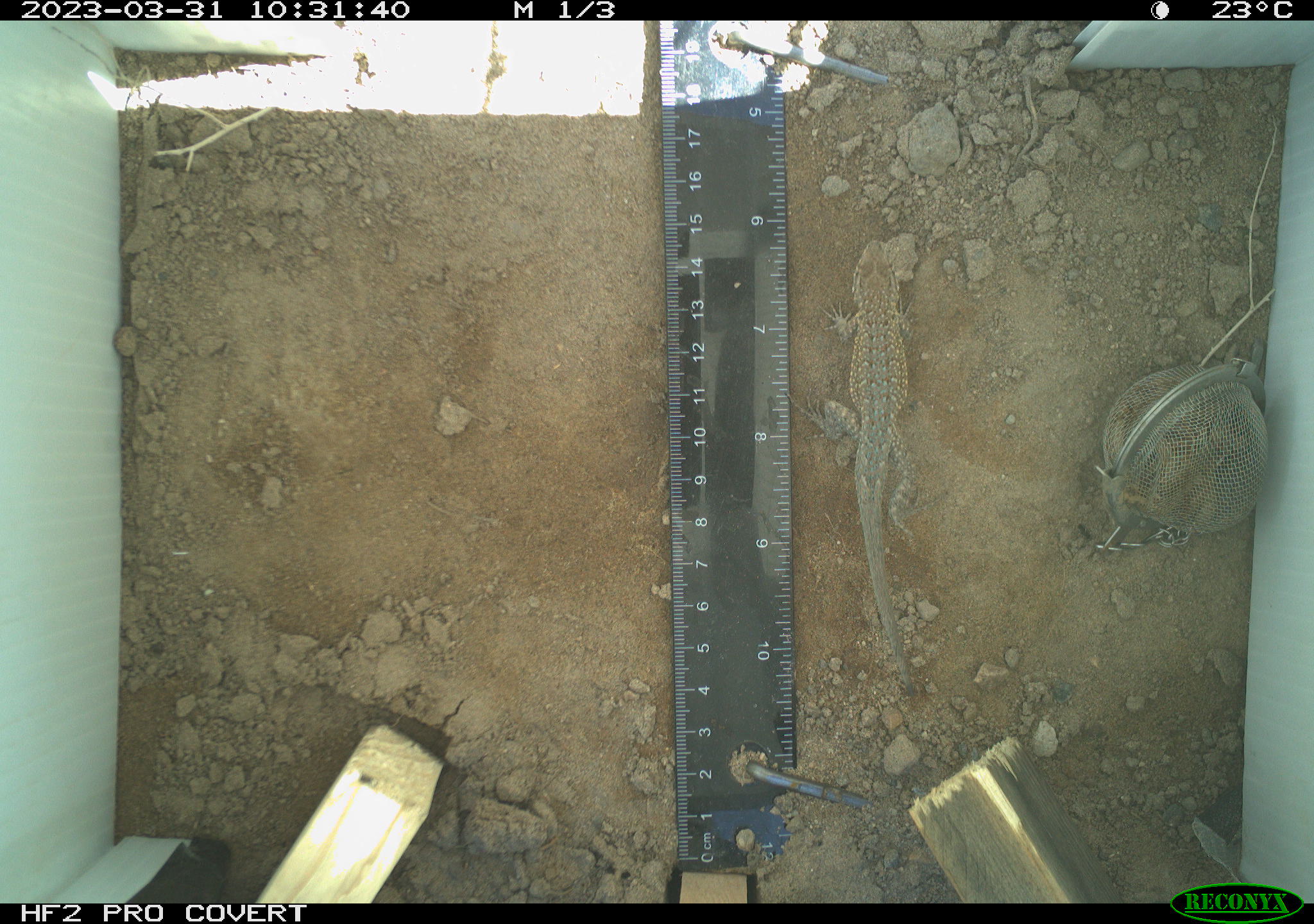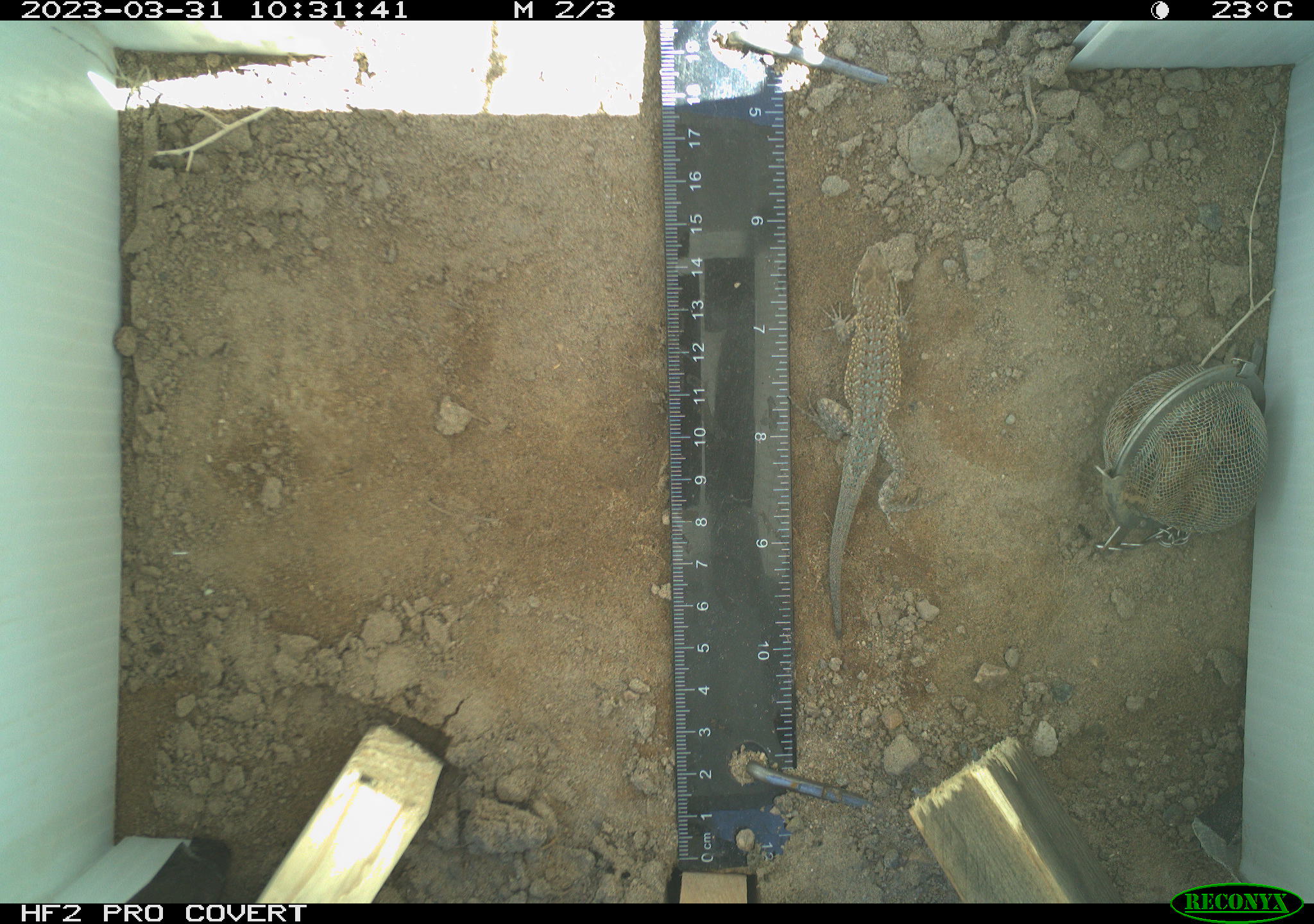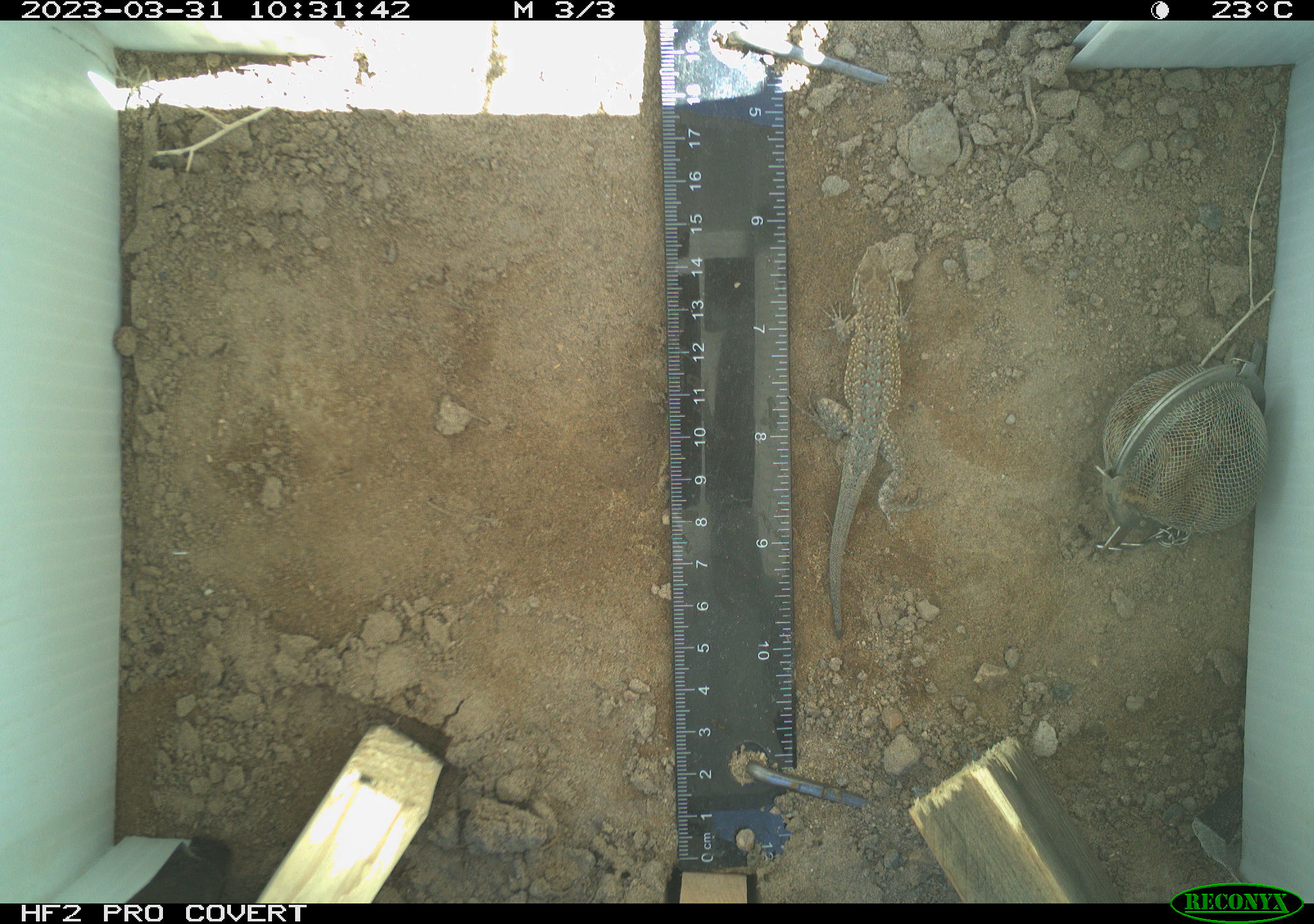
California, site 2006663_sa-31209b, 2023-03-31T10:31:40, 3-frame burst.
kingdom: Animalia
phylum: Chordata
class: Reptilia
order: Squamata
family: Phrynosomatidae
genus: Uta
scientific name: Uta stansburiana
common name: common side-blotched lizard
Common side-blotched lizard (Uta stansburiana).